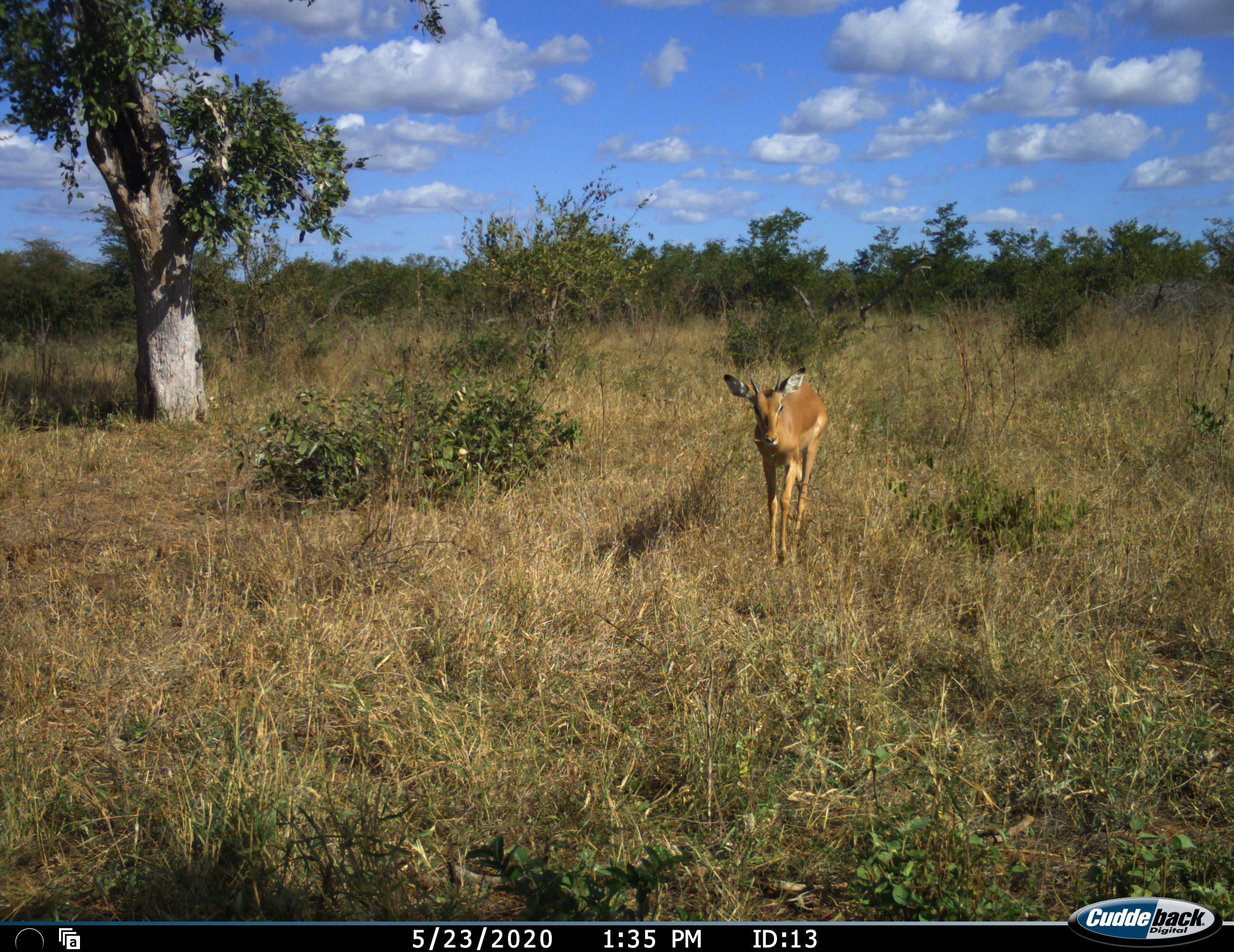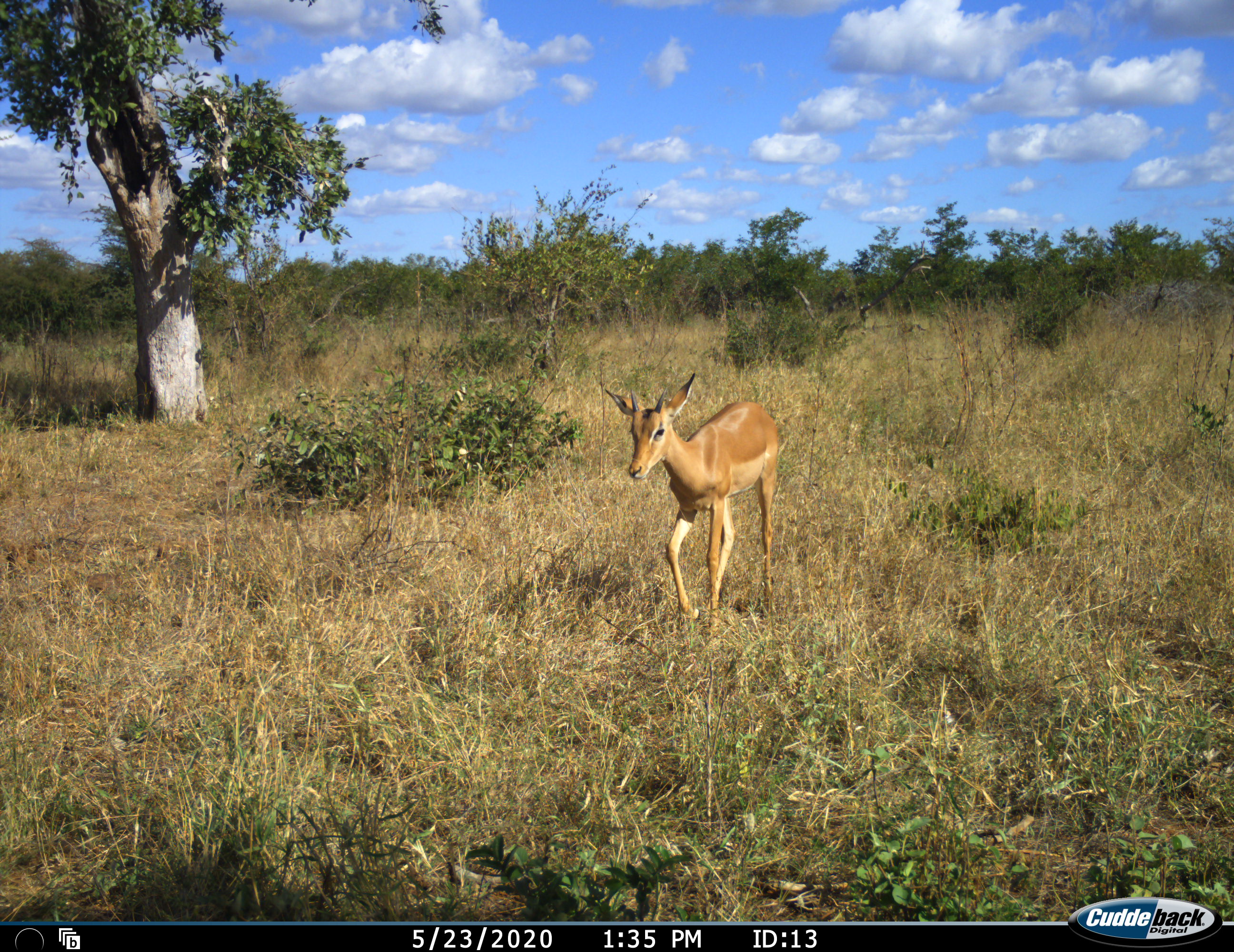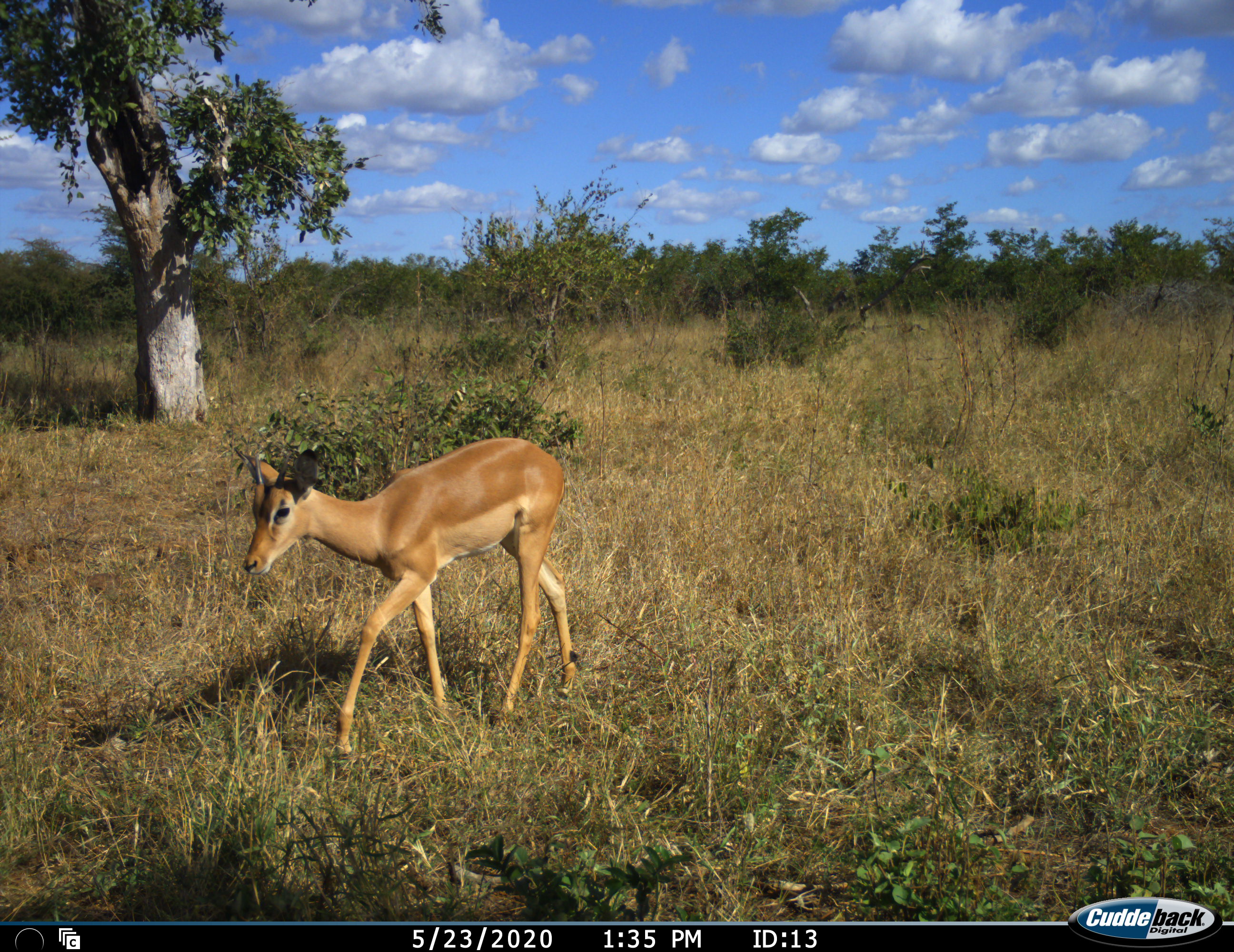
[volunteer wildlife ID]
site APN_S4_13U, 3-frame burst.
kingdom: Animalia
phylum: Chordata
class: Mammalia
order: Artiodactyla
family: Bovidae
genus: Aepyceros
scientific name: Aepyceros melampus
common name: impala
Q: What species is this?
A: Impala (Aepyceros melampus).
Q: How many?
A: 1.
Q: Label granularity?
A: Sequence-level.